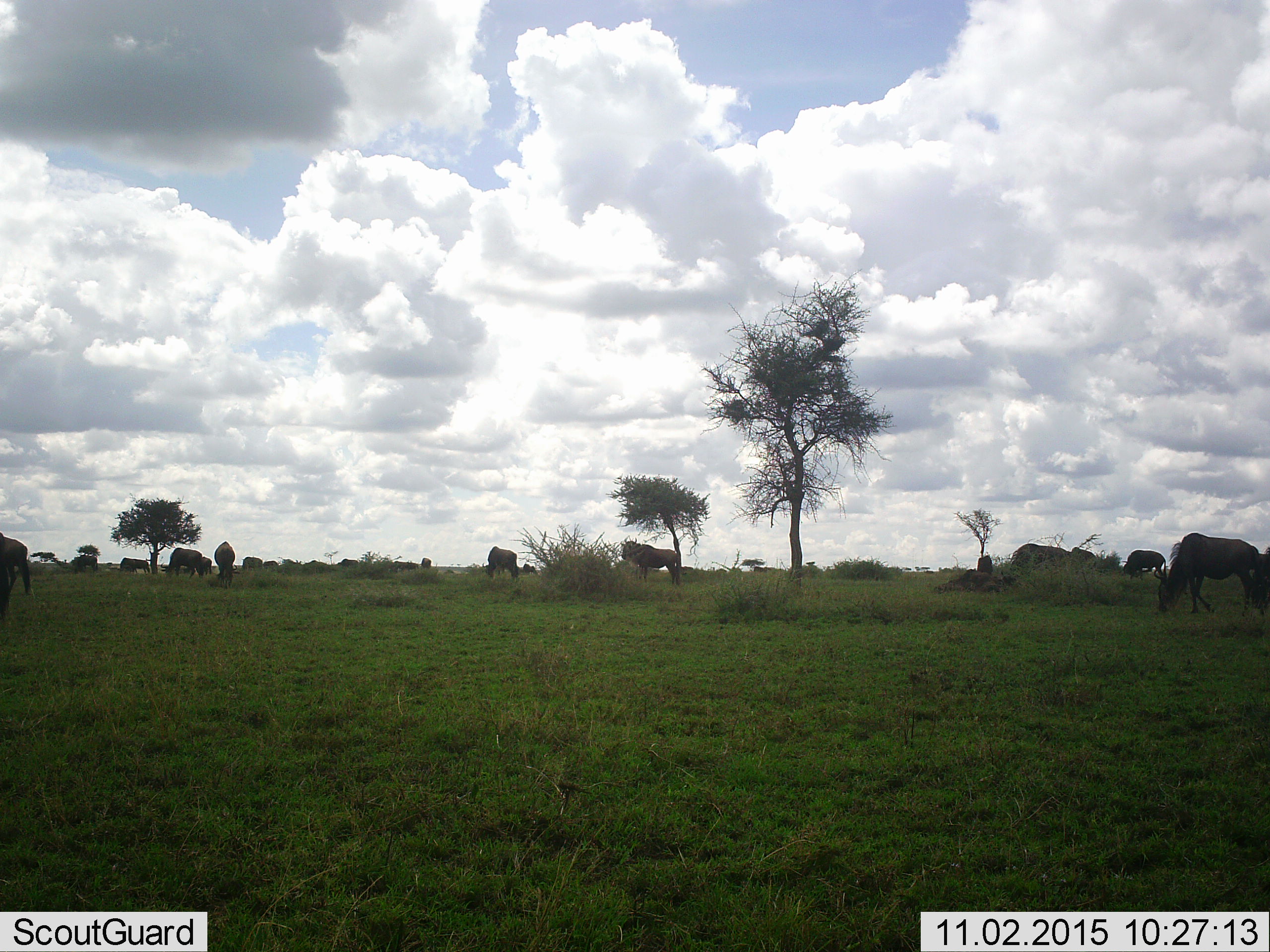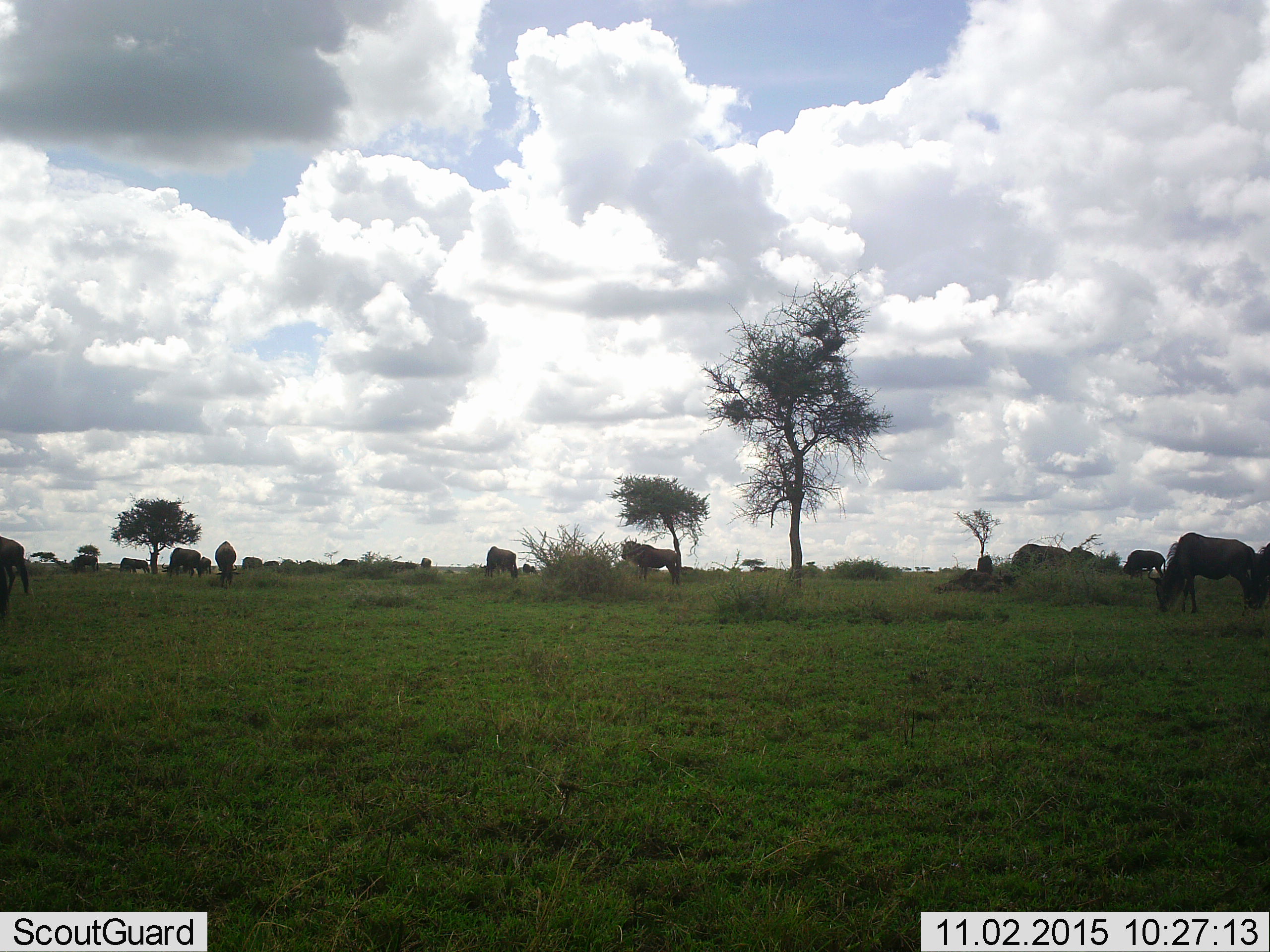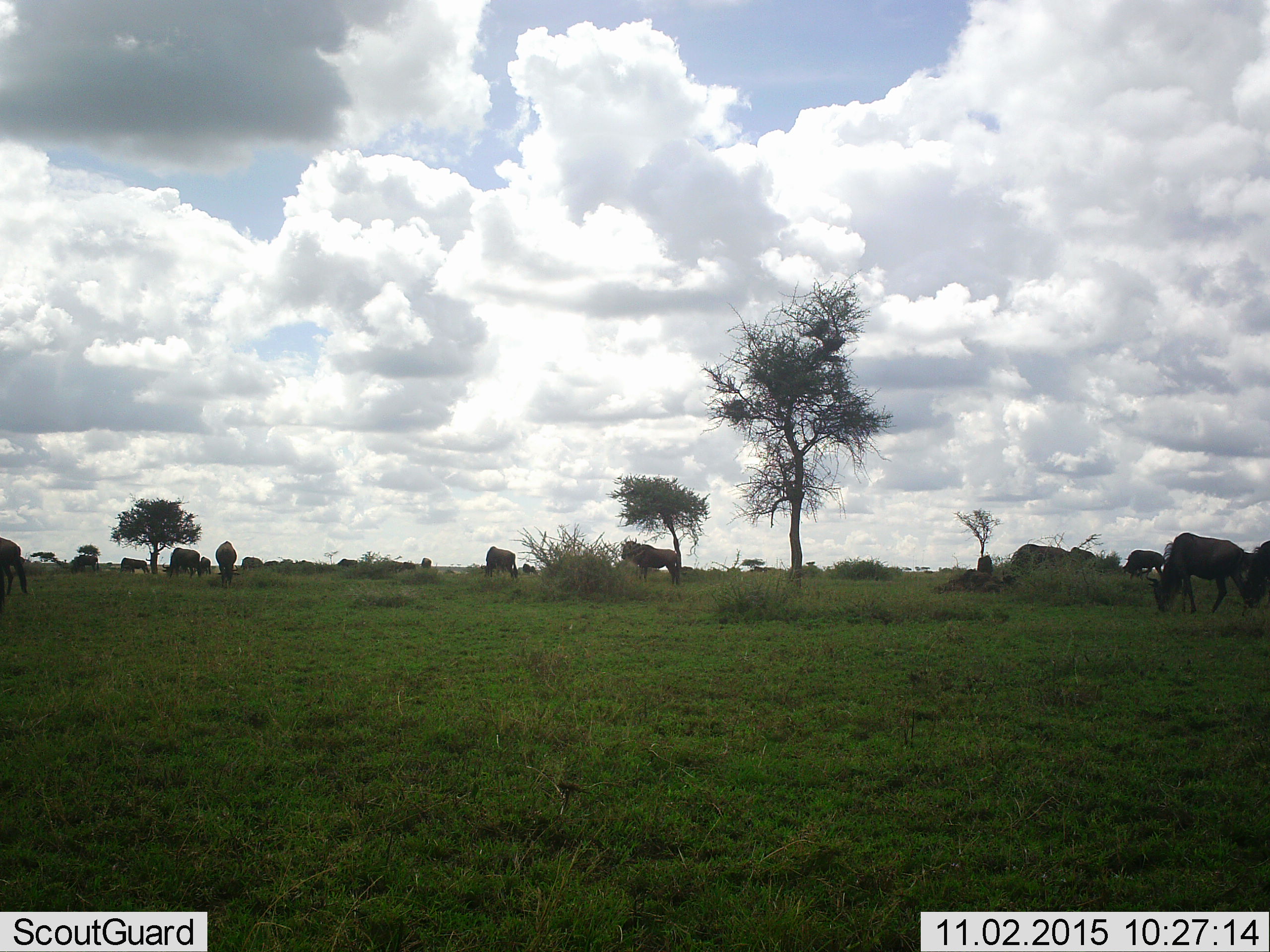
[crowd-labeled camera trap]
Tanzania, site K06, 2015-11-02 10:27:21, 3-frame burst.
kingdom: Animalia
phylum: Chordata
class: Mammalia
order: Artiodactyla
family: Bovidae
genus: Connochaetes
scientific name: Connochaetes taurinus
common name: blue wildebeest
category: wildebeest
Wildebeest (blue wildebeest) (Connochaetes taurinus), count 11-50. Behavior (volunteer vote fractions): standing 67%, resting 0%, moving 44%, interacting 0%. Young present (vote fraction): 0%. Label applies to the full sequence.